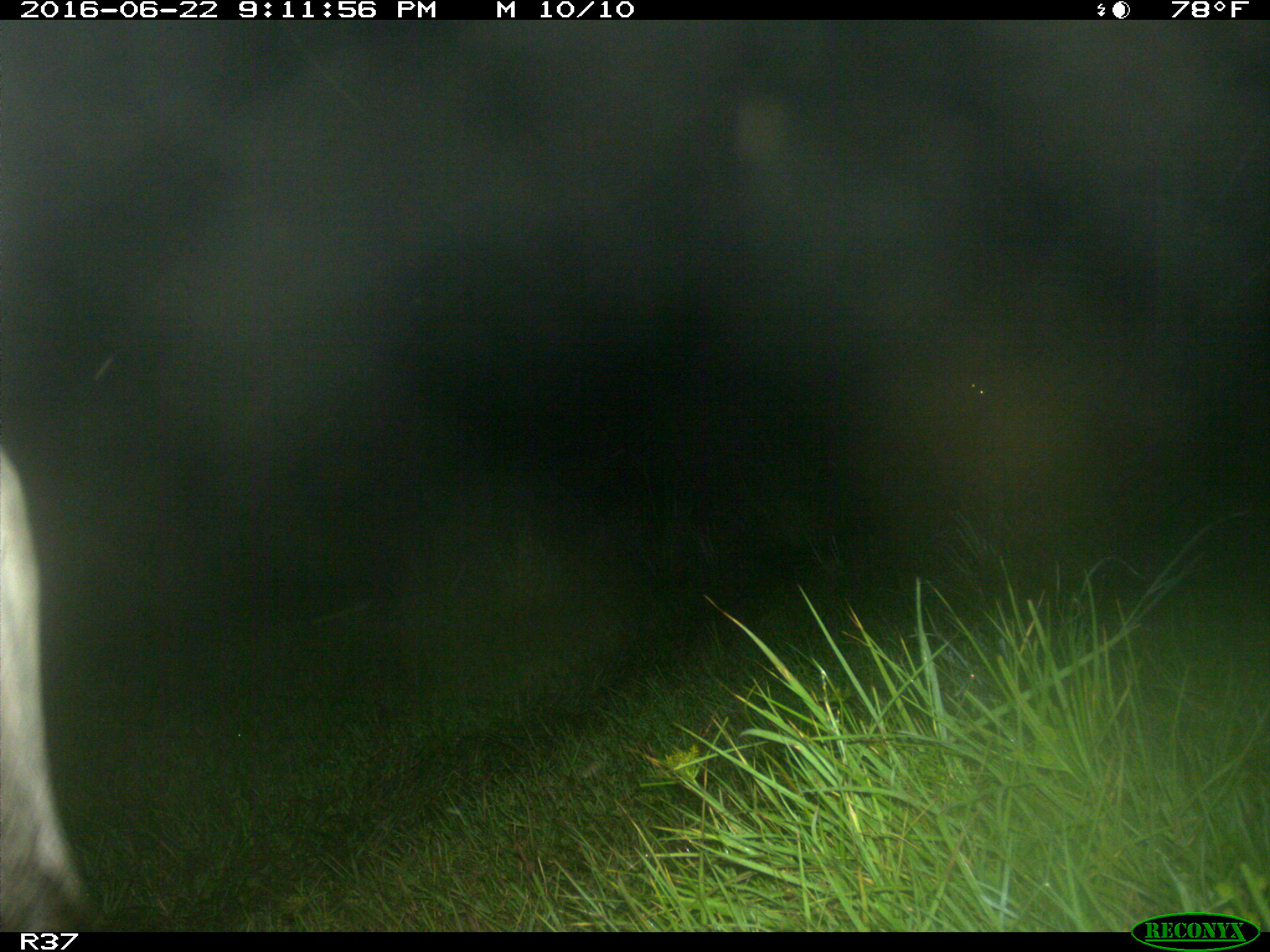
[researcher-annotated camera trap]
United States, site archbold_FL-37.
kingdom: Animalia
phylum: Chordata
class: Mammalia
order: Artiodactyla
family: Bovidae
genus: Bos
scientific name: Bos taurus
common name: domestic cow